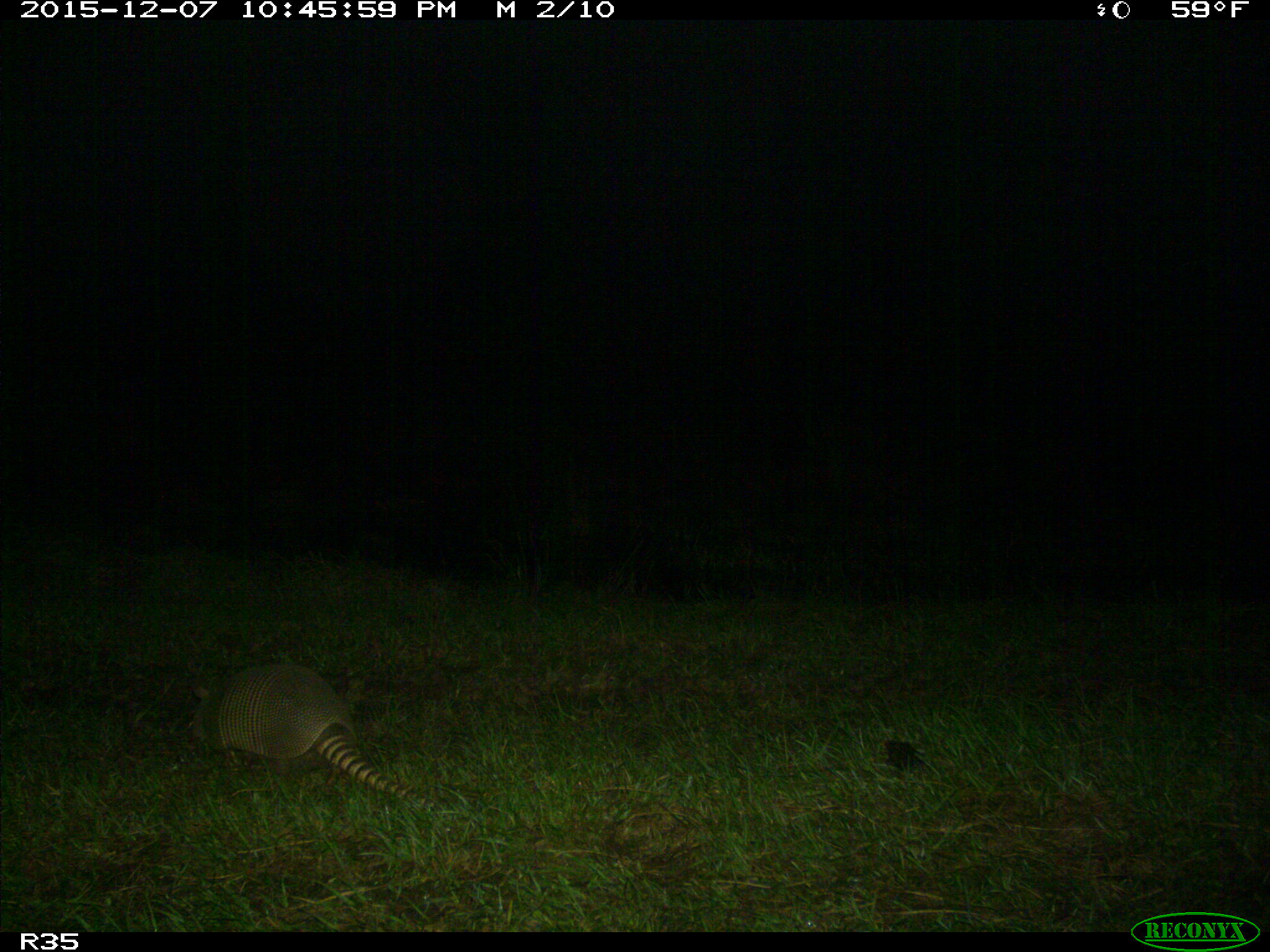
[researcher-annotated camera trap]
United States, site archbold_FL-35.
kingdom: Animalia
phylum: Chordata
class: Mammalia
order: Cingulata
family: Dasypodidae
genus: Dasypus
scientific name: Dasypus novemcinctus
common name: nine-banded armadillo